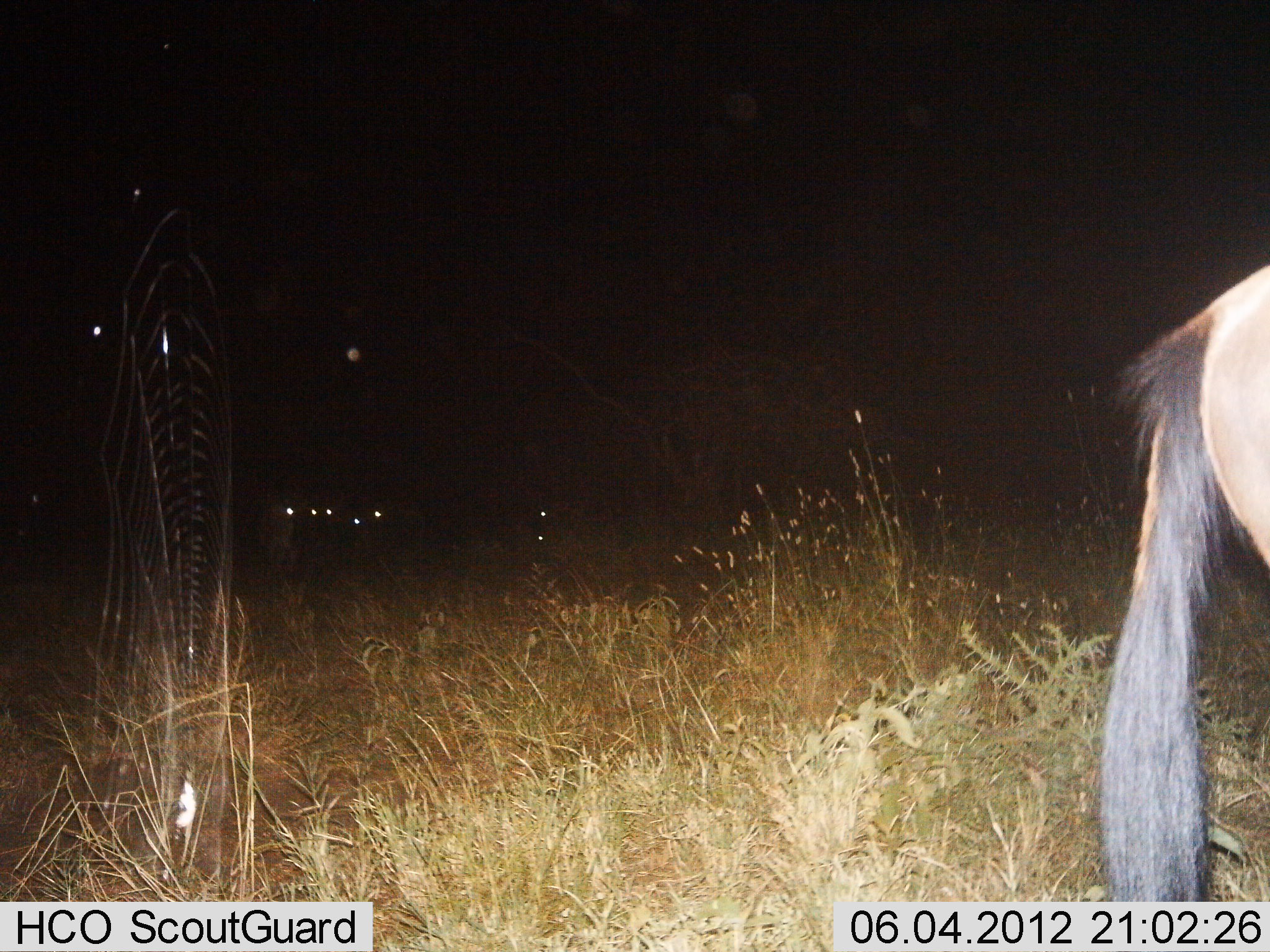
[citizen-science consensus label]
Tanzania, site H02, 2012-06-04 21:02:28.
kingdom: Animalia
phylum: Chordata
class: Mammalia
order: Artiodactyla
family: Bovidae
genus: Connochaetes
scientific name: Connochaetes taurinus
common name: blue wildebeest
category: wildebeest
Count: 4.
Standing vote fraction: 91%.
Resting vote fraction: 0%.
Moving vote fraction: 18%.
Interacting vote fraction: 0%.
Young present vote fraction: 0%.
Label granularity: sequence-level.